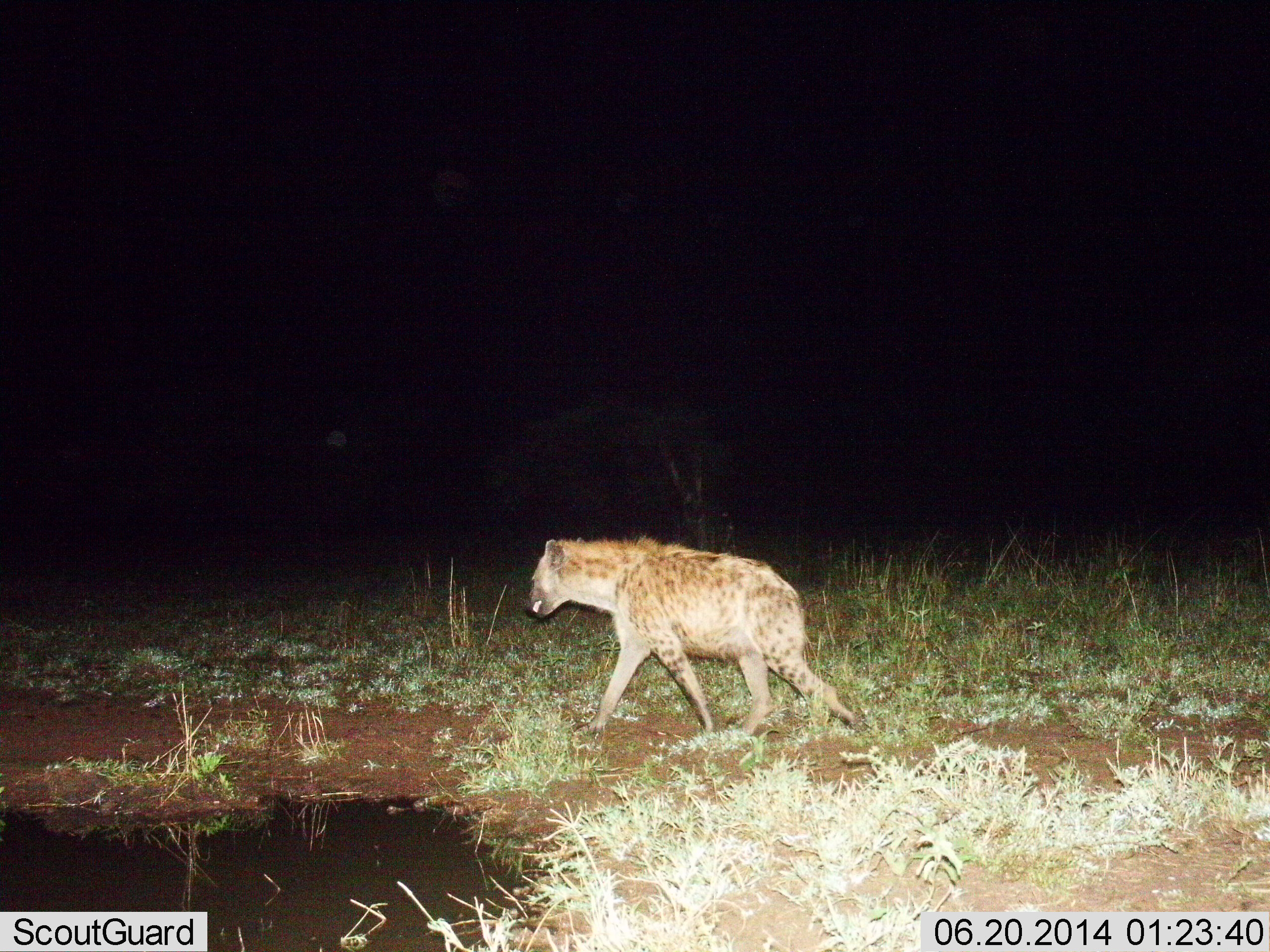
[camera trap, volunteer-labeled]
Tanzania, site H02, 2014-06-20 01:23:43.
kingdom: Animalia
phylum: Chordata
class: Mammalia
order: Carnivora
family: Hyaenidae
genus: Crocuta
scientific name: Crocuta crocuta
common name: spotted hyena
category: hyenaspotted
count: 1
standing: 0%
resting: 0%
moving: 100%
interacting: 0%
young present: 0%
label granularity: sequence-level